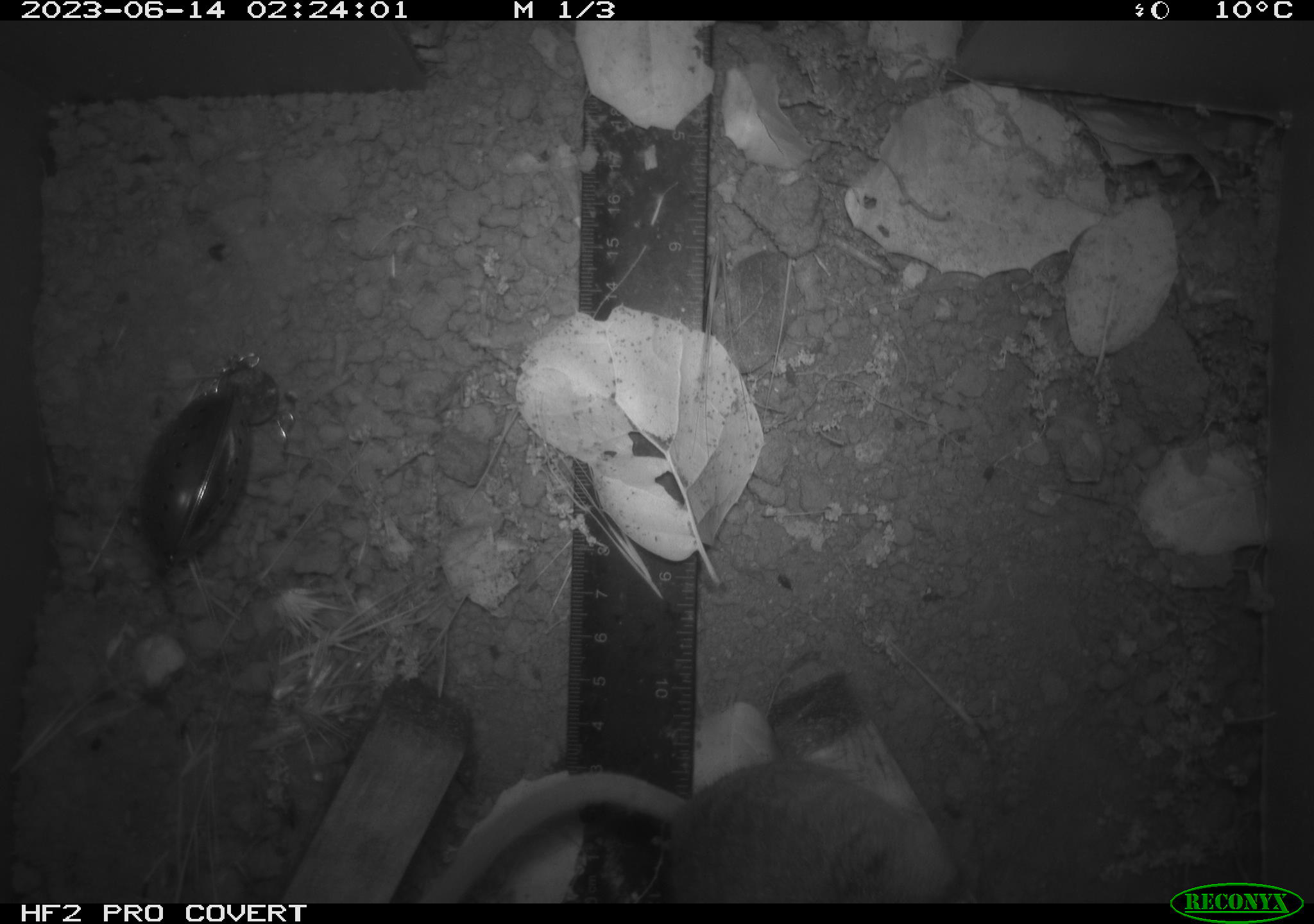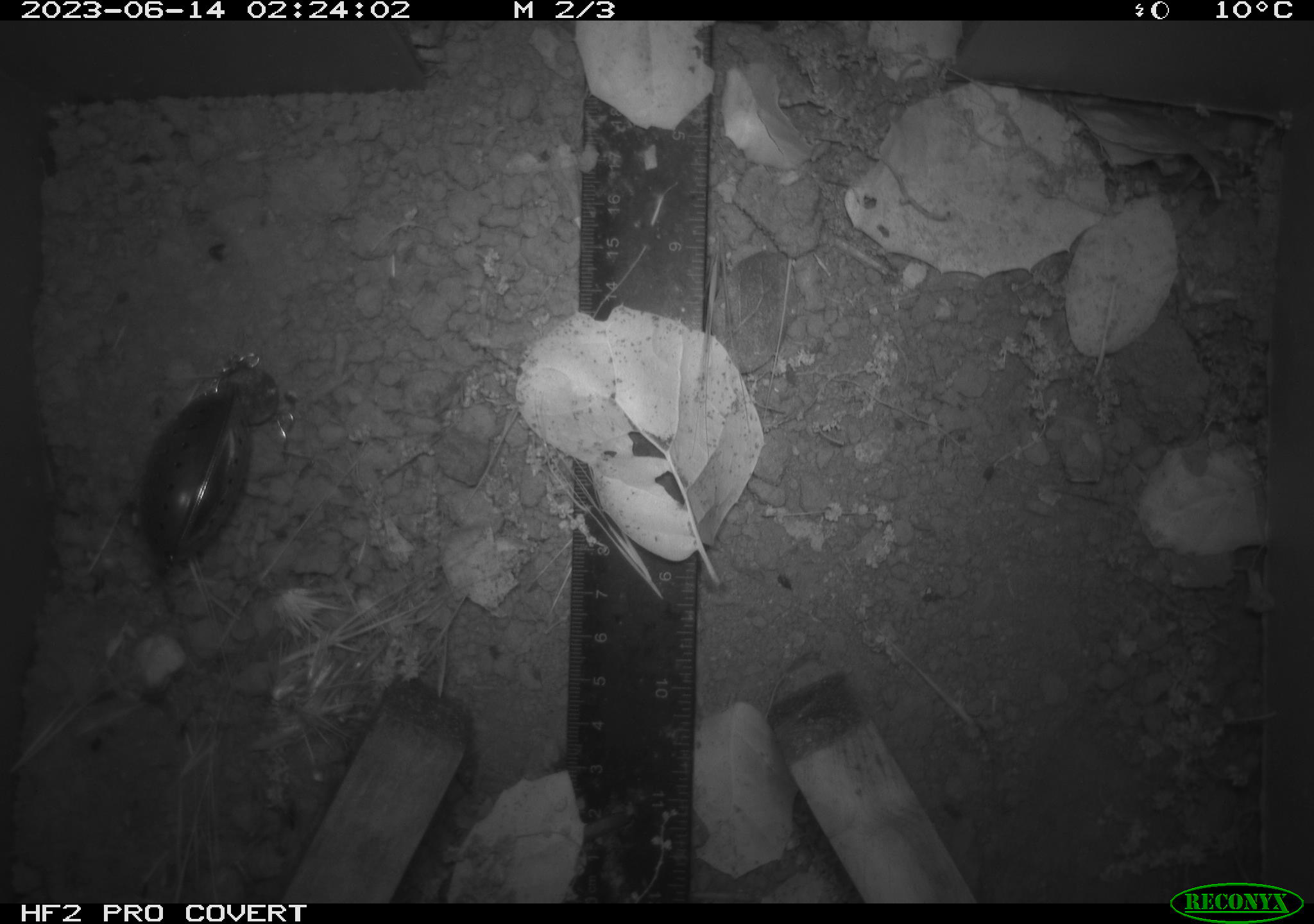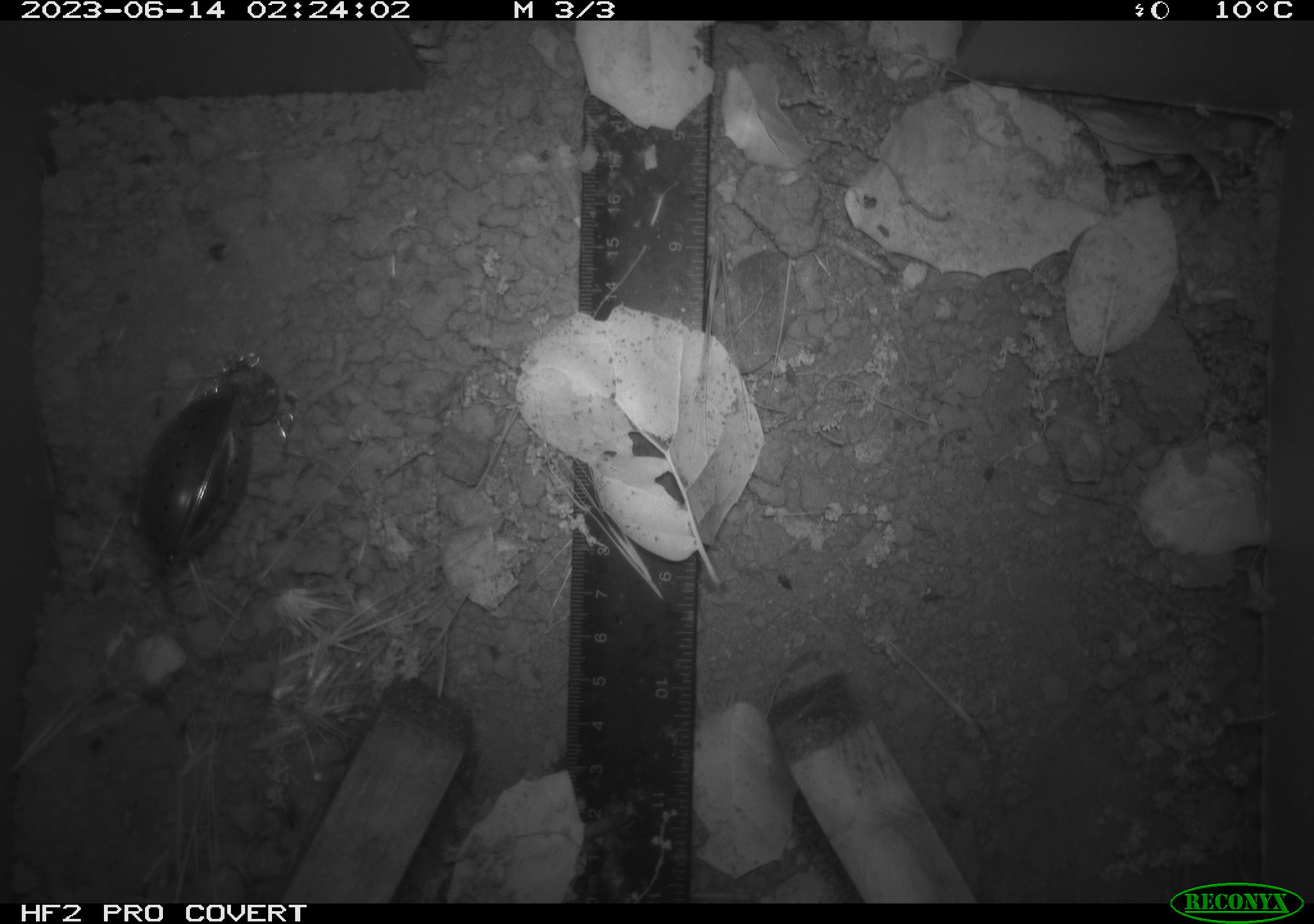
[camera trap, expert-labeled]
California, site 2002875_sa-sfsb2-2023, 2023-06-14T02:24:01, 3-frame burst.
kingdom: Animalia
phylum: Chordata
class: Mammalia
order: Rodentia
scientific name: Rodentia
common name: mouse species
Mouse species (Rodentia).